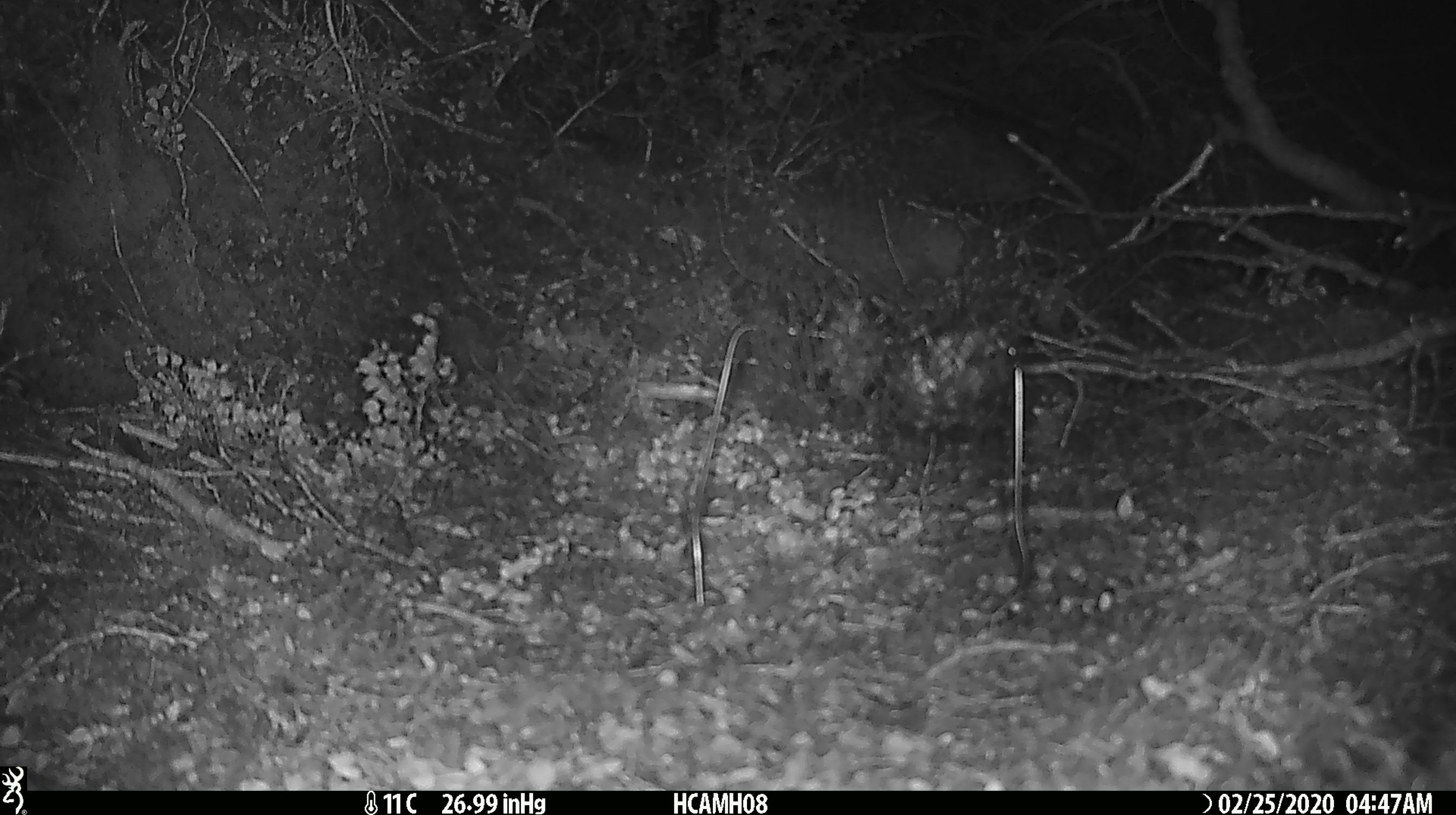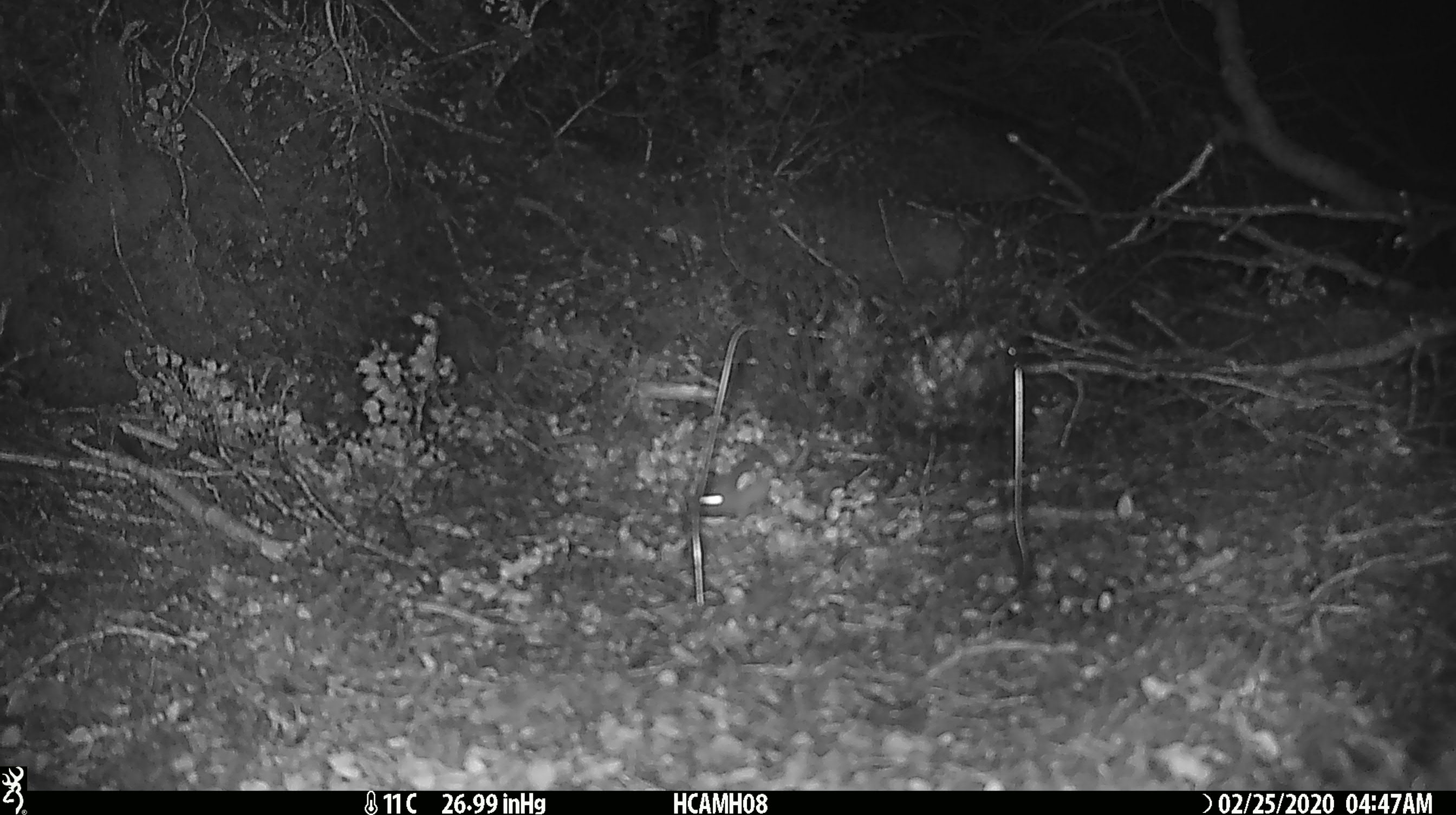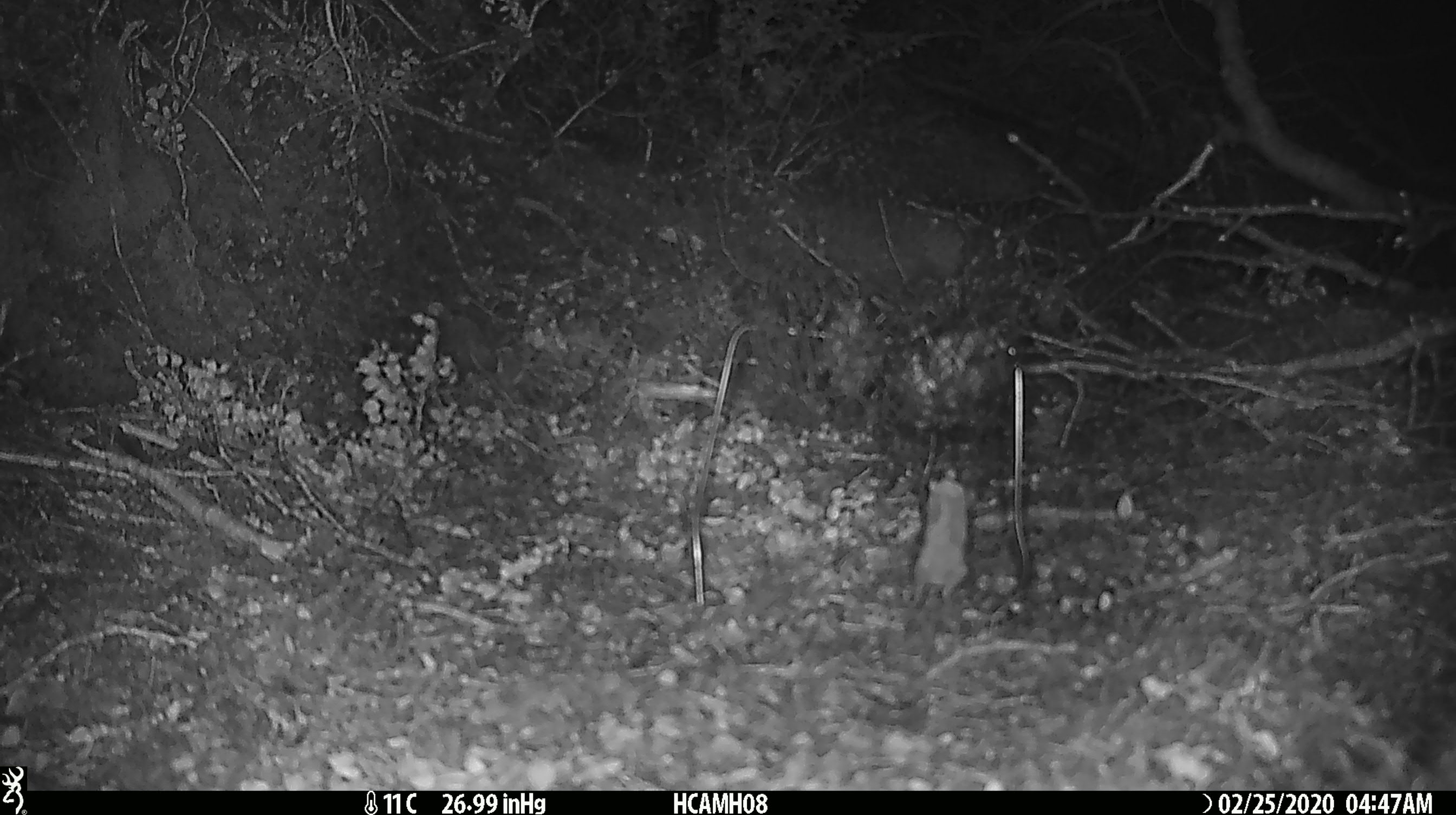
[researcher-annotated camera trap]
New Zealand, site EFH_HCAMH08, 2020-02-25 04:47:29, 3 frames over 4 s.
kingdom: Animalia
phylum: Chordata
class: Mammalia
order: Rodentia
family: Muridae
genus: Mus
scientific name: Mus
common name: mouse